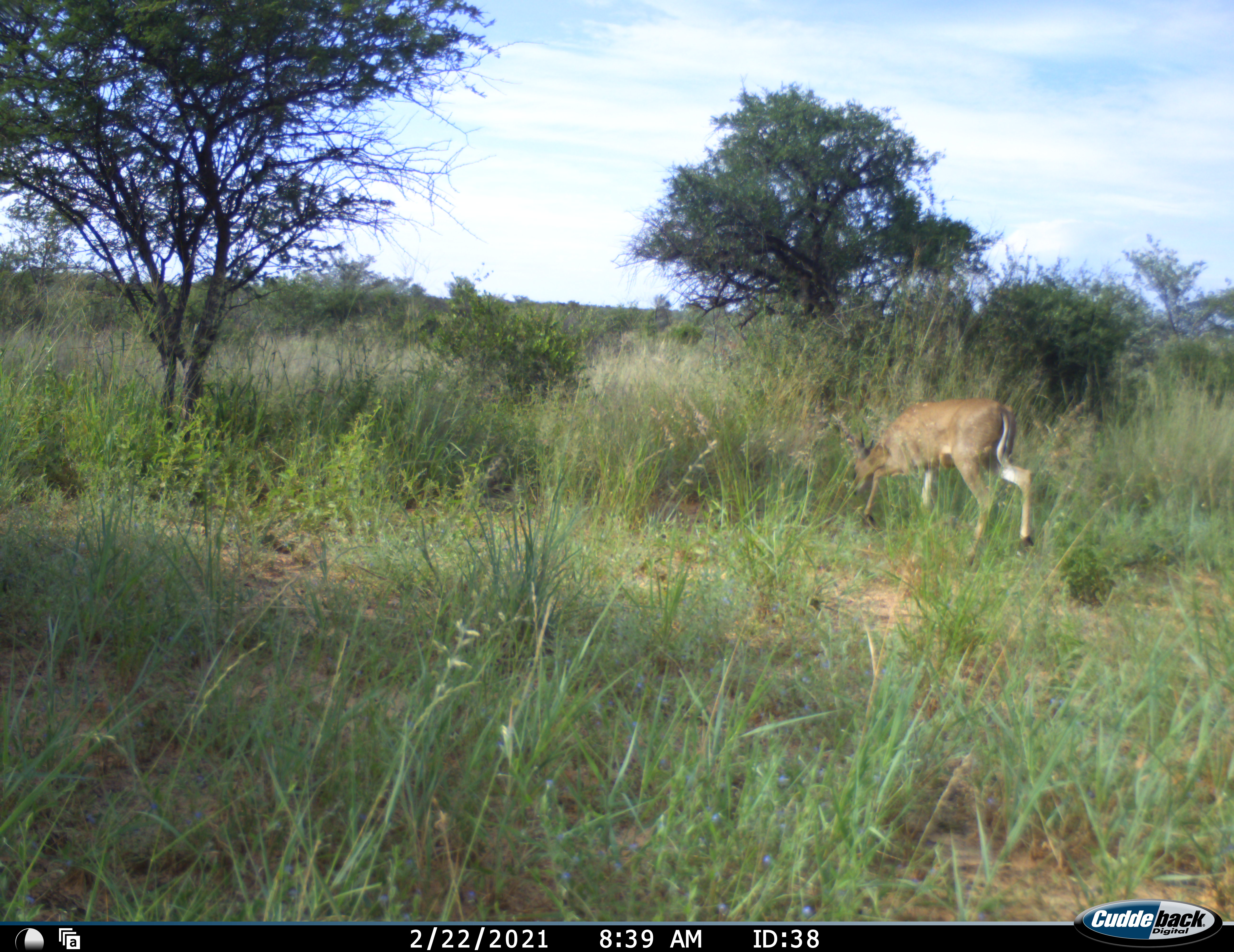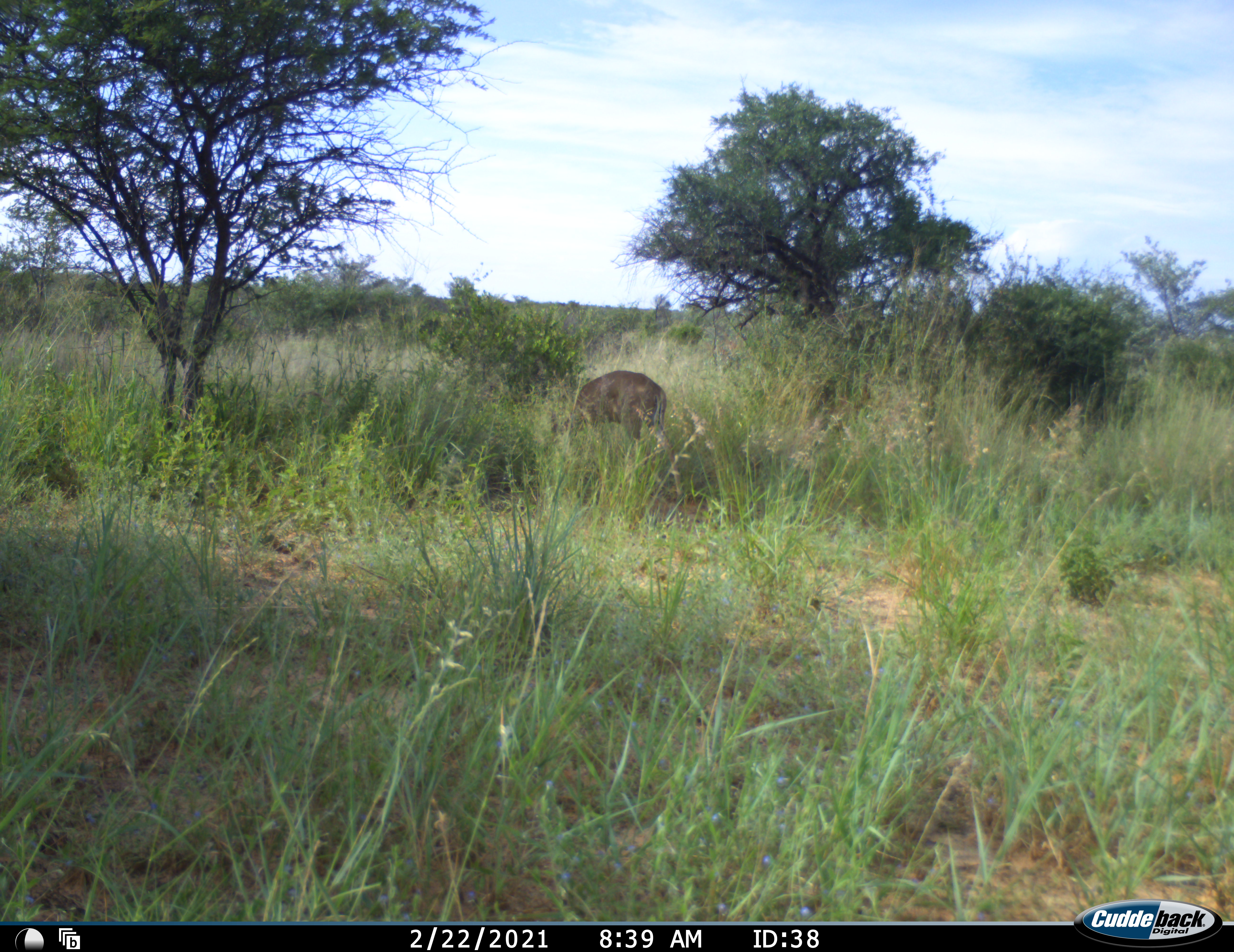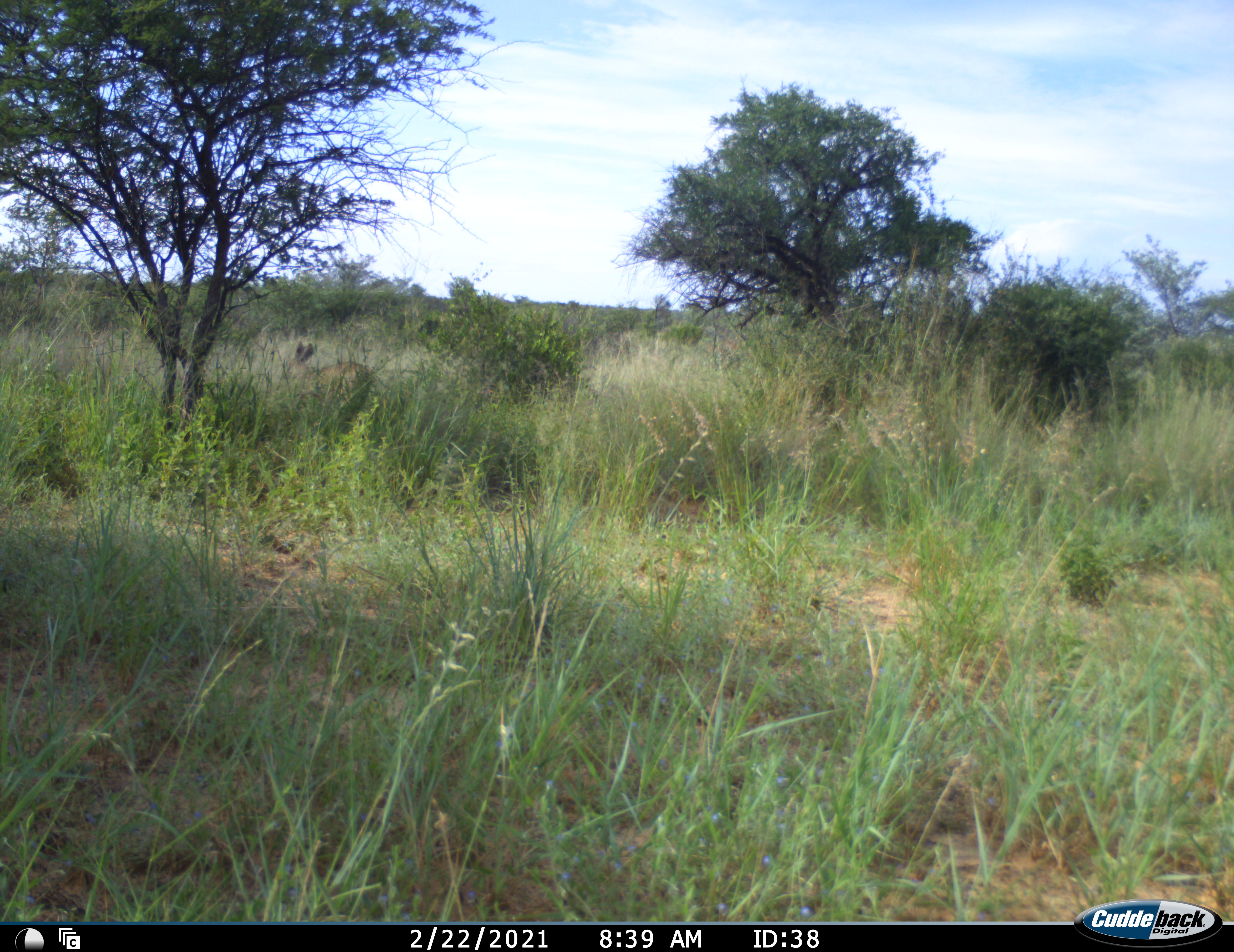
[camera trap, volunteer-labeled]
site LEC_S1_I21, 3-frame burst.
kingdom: Animalia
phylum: Chordata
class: Mammalia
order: Artiodactyla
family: Bovidae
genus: Sylvicapra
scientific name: Sylvicapra grimmia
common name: common duiker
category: duikercommongrey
Duikercommongrey (common duiker) (Sylvicapra grimmia), count 1. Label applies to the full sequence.